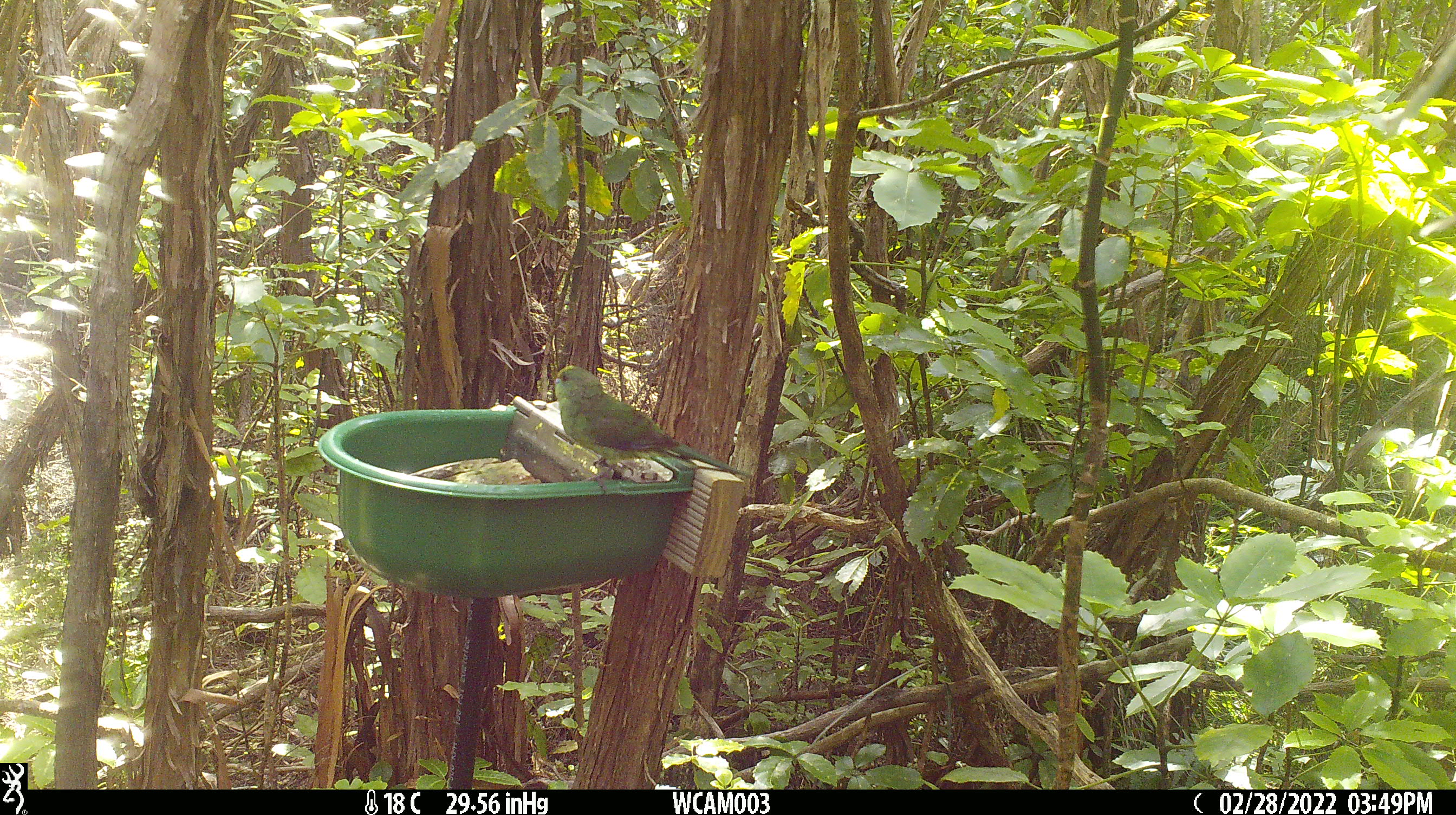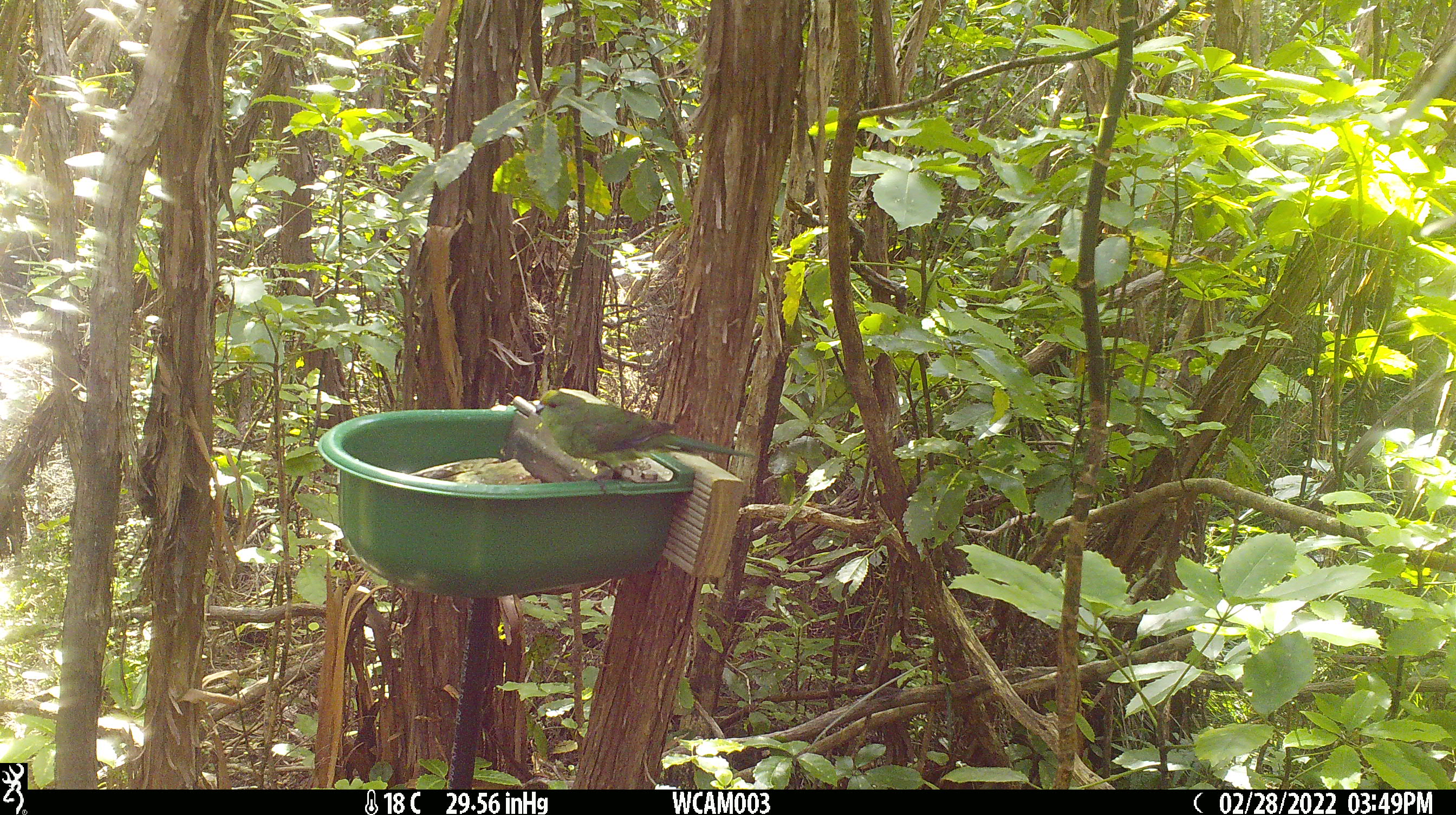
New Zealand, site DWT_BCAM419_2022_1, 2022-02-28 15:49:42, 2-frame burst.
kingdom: Animalia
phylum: Chordata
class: Aves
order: Psittaciformes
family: Psittaculidae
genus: Cyanoramphus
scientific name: Cyanoramphus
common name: parakeet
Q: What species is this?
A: Parakeet (Cyanoramphus).